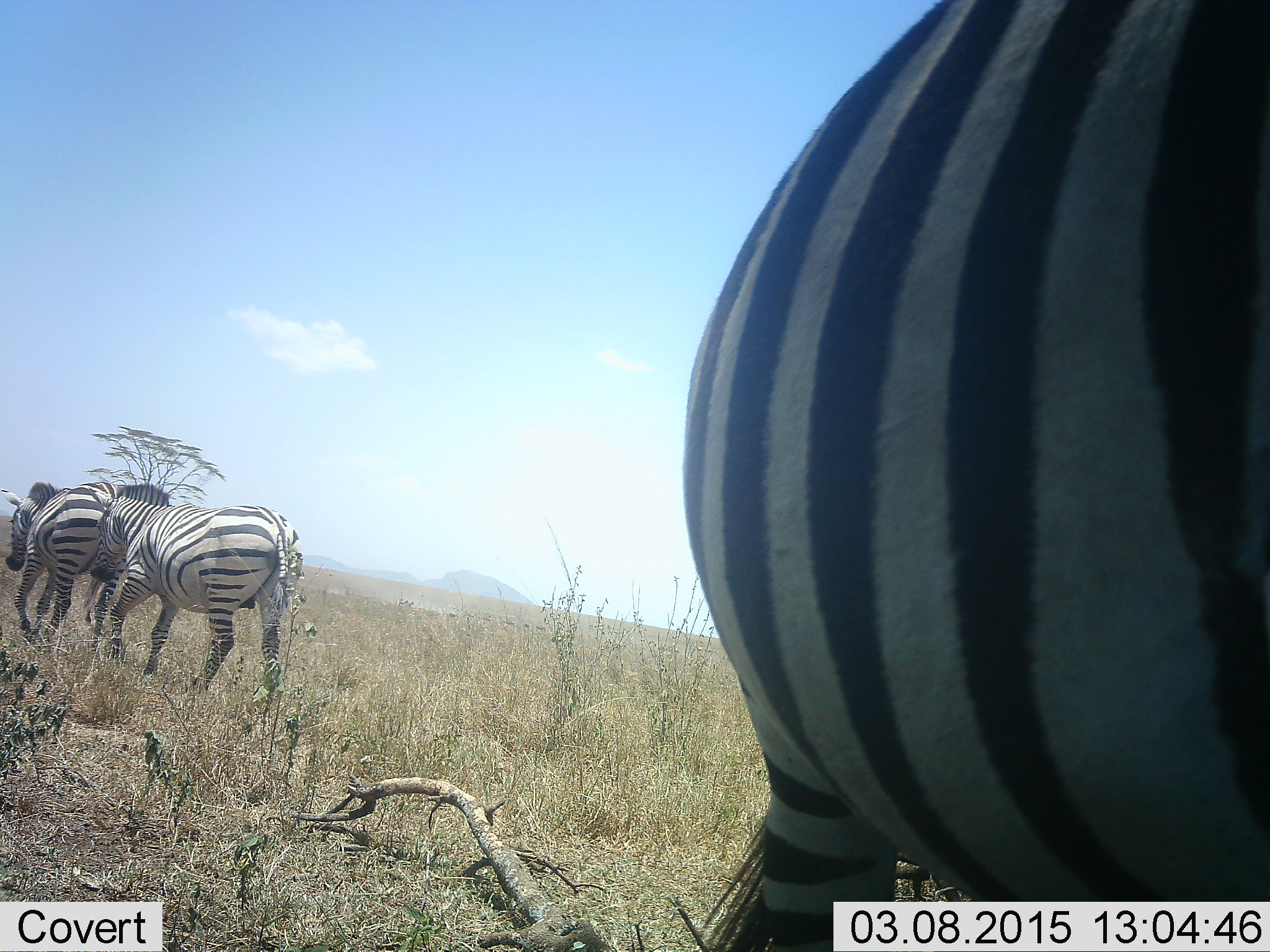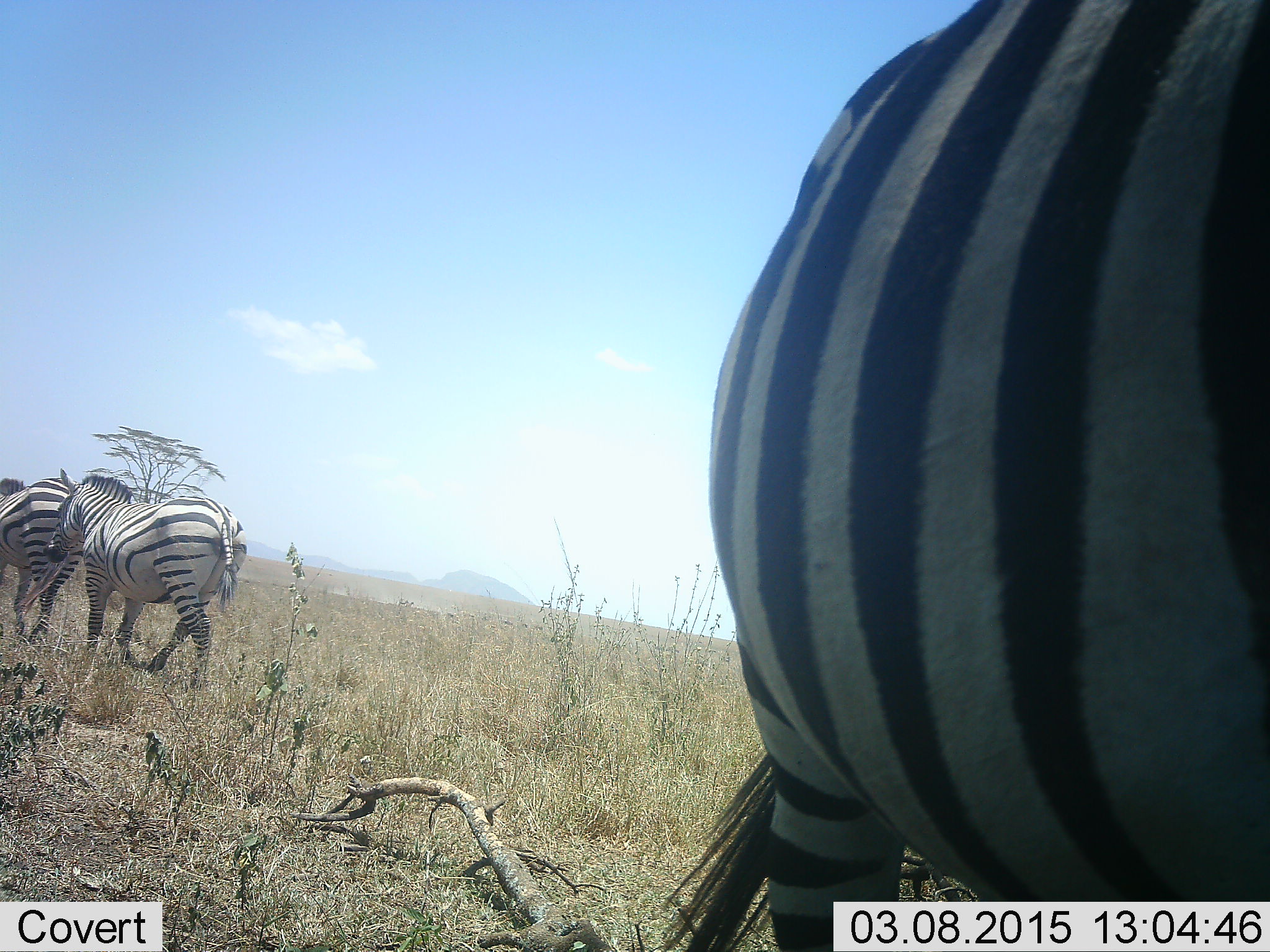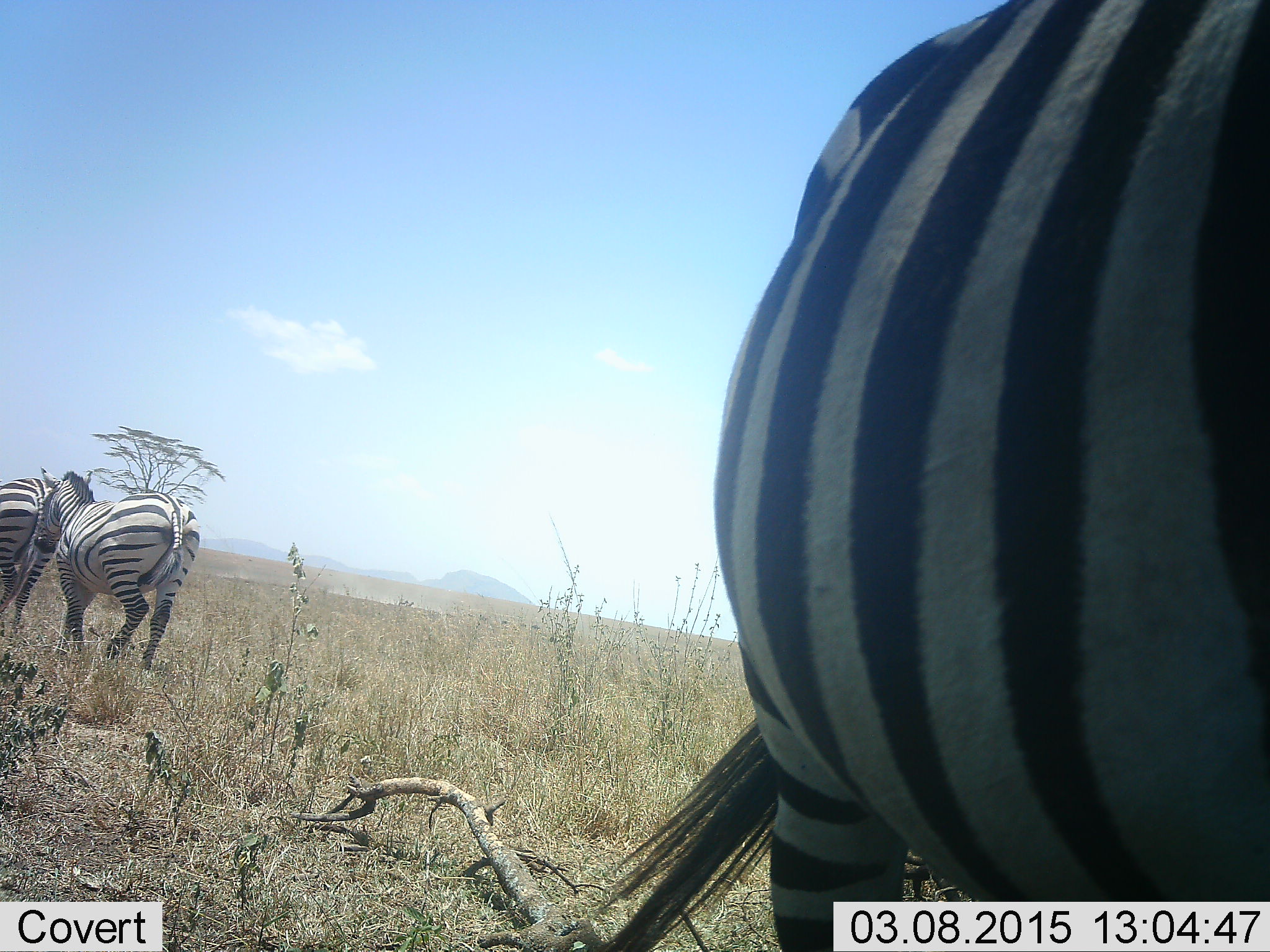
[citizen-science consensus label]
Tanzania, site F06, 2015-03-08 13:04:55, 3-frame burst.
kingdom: Animalia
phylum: Chordata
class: Mammalia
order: Perissodactyla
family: Equidae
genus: Equus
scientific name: Equus quagga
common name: plains zebra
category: zebra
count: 3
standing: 50%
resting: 0%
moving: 100%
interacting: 0%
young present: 0%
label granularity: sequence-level